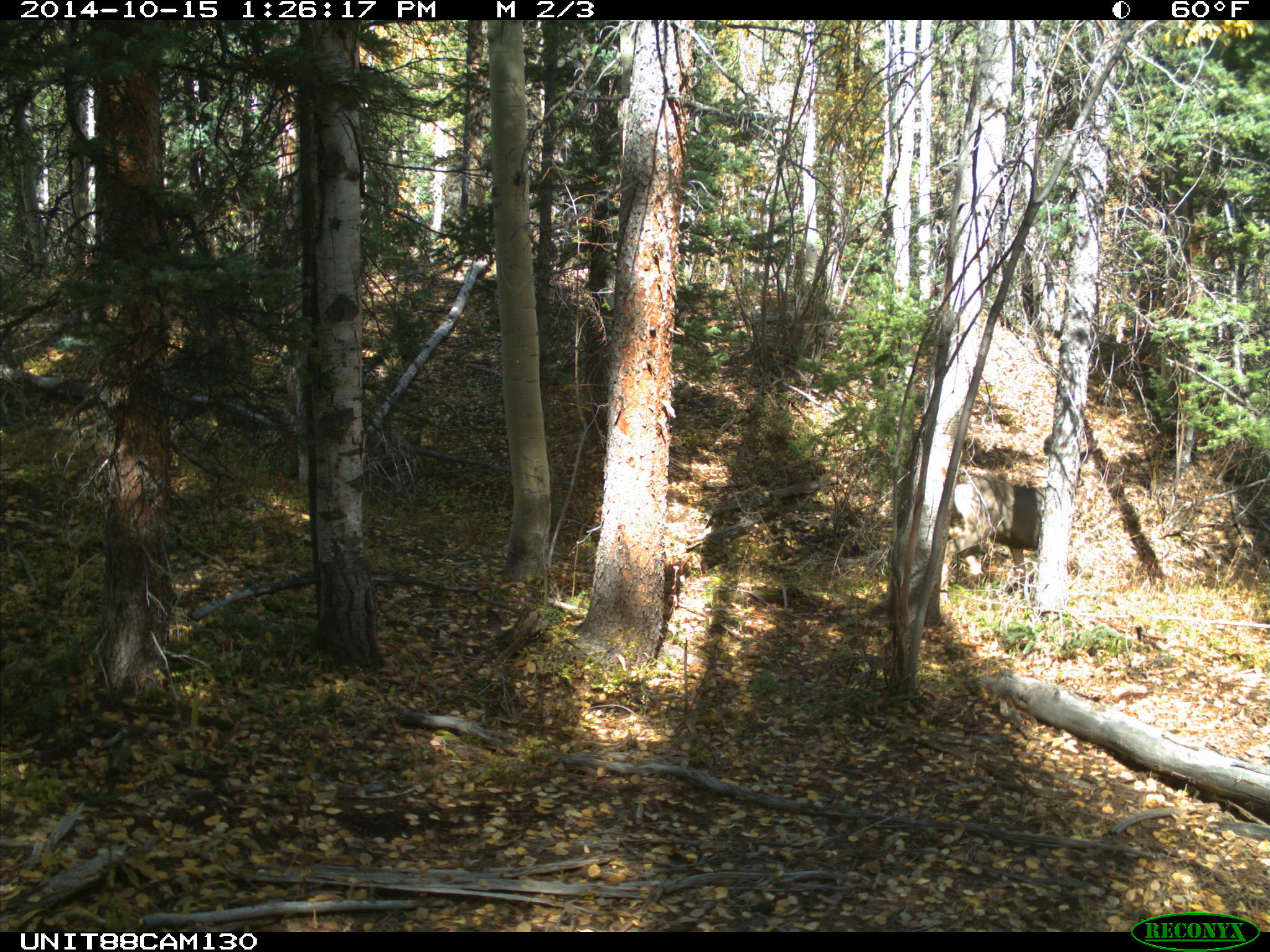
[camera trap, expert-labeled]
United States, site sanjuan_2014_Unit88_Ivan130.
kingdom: Animalia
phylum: Chordata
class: Mammalia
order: Artiodactyla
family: Cervidae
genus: Odocoileus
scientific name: Odocoileus hemionus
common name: mule deer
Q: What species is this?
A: Odocoileus hemionus (mule deer).